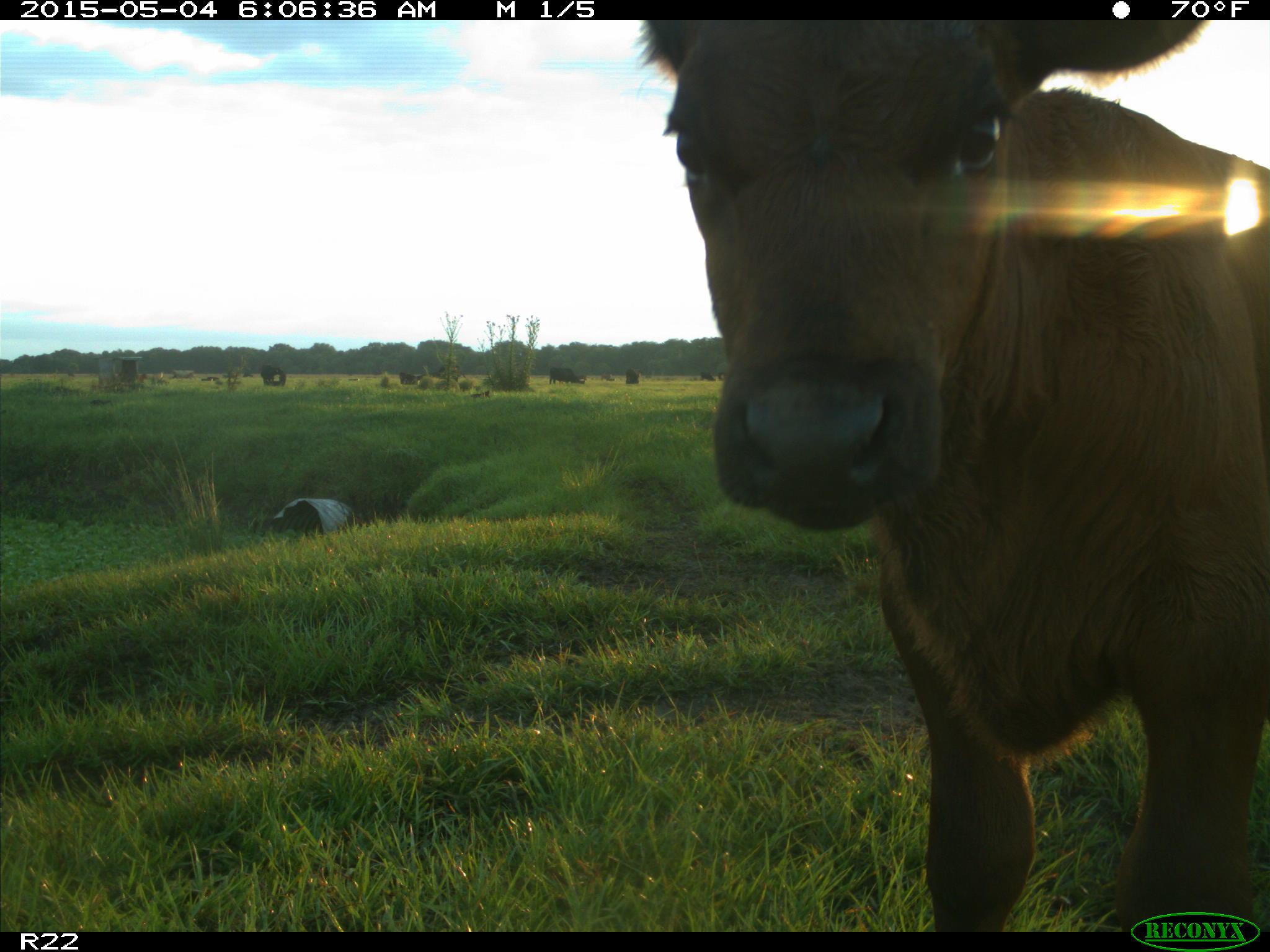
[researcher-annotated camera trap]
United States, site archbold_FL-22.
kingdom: Animalia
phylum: Chordata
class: Mammalia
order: Artiodactyla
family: Bovidae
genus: Bos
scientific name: Bos taurus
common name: domestic cow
Bos taurus (domestic cow).